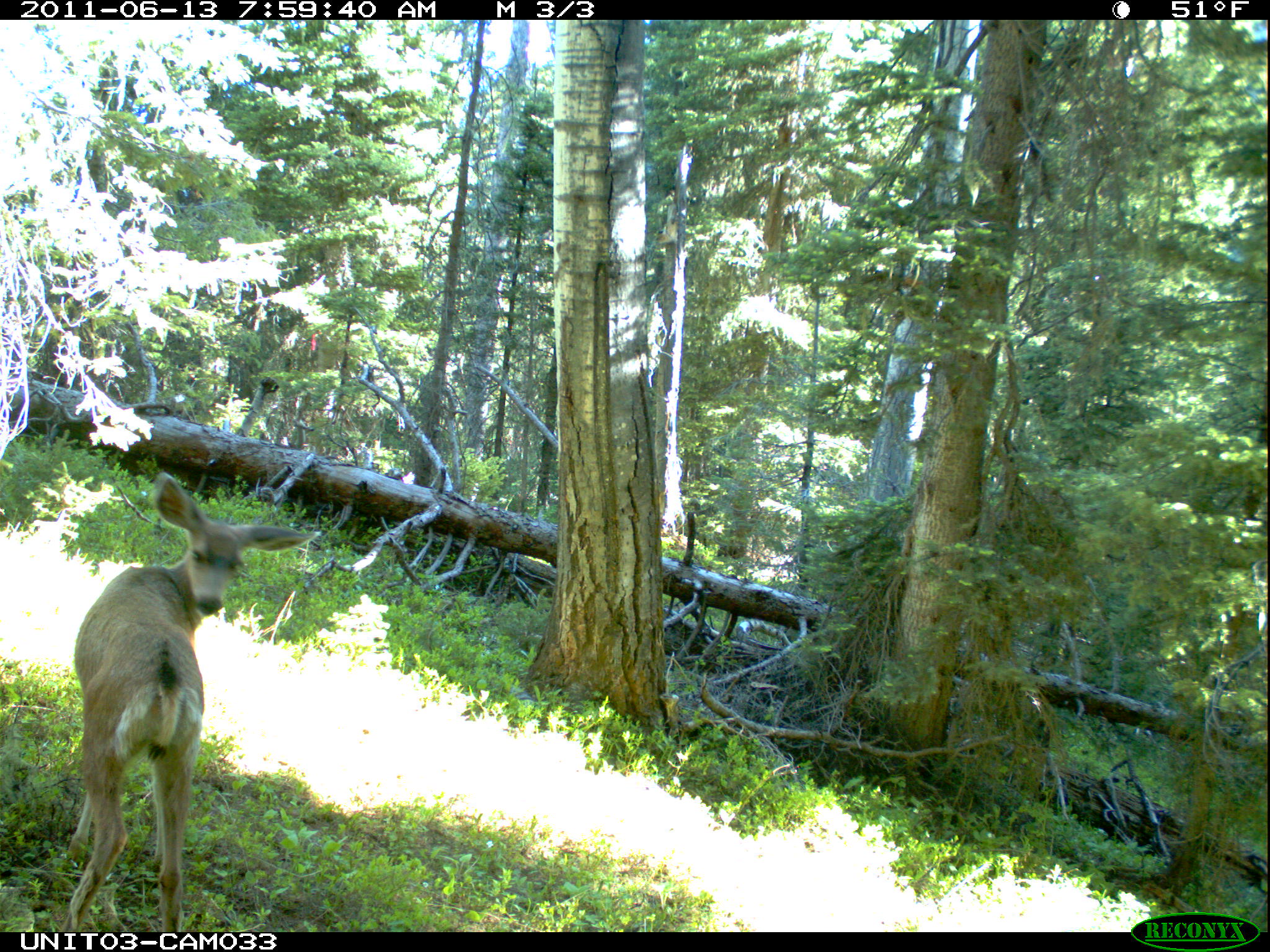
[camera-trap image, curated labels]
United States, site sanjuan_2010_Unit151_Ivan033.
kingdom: Animalia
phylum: Chordata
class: Mammalia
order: Artiodactyla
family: Cervidae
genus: Odocoileus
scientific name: Odocoileus hemionus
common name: mule deer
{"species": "Odocoileus hemionus (mule deer)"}